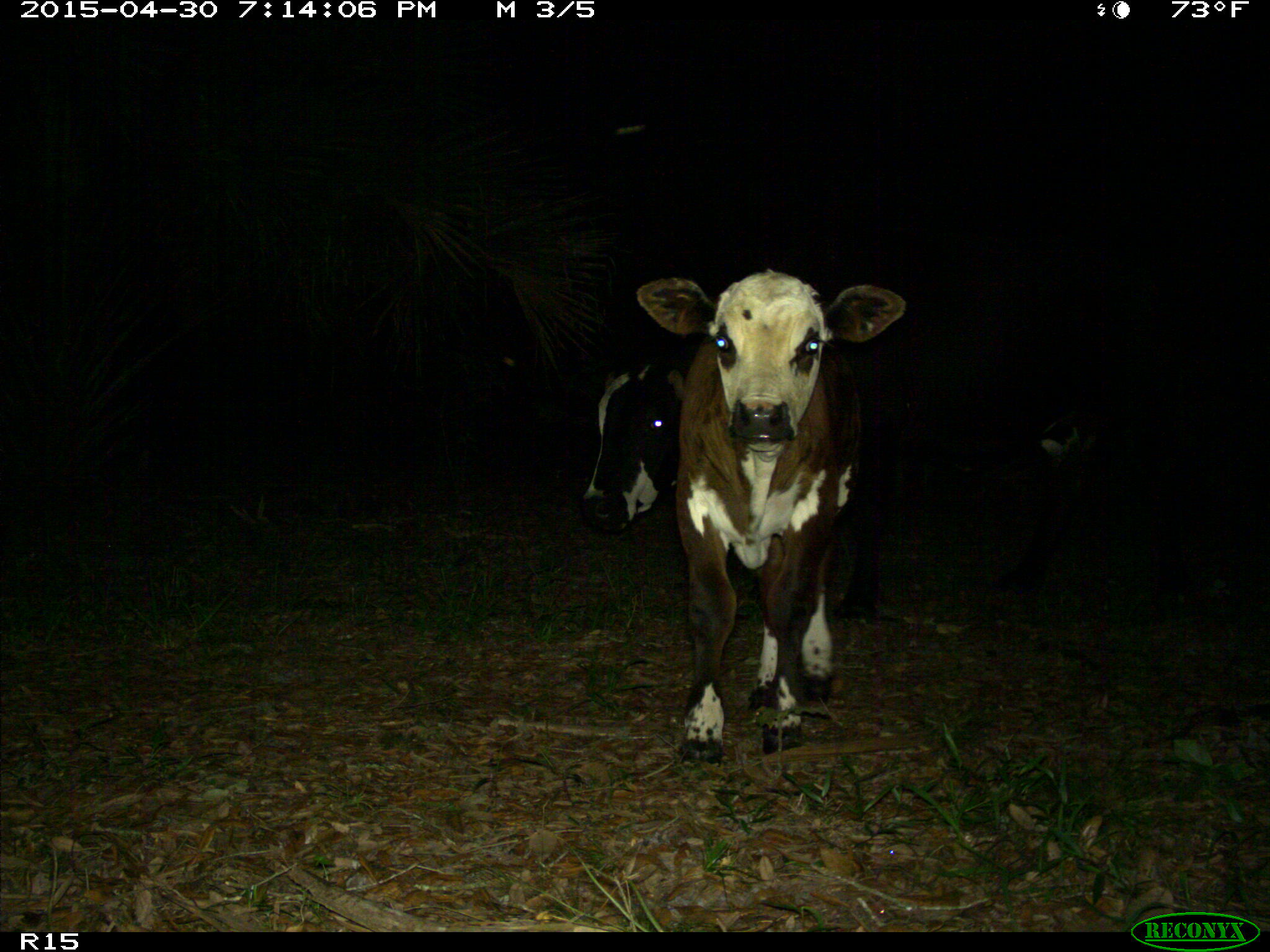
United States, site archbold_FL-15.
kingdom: Animalia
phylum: Chordata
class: Mammalia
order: Artiodactyla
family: Bovidae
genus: Bos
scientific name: Bos taurus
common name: domestic cow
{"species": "Bos taurus (domestic cow)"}